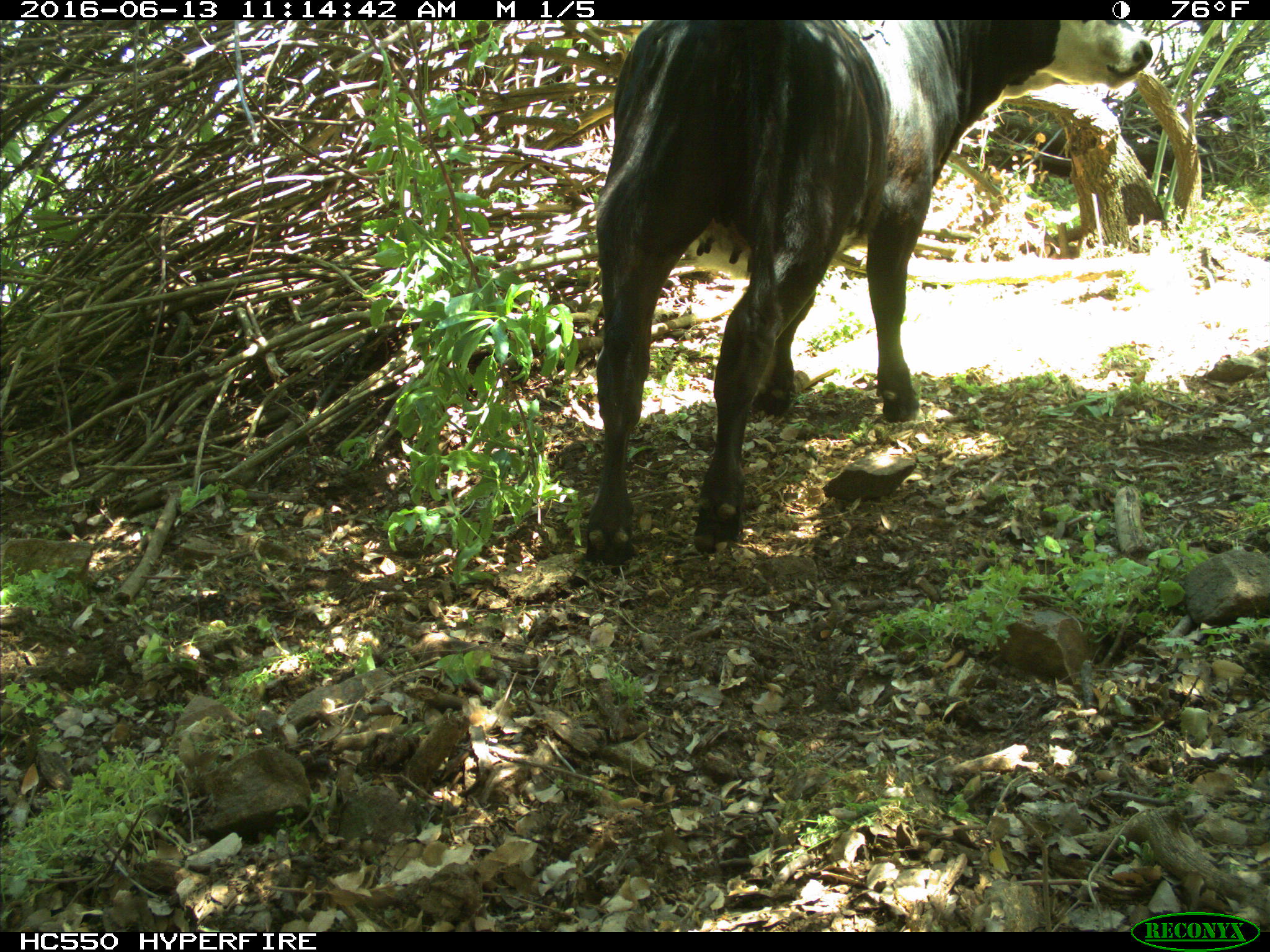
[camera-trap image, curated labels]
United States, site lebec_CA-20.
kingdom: Animalia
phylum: Chordata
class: Mammalia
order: Artiodactyla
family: Bovidae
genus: Bos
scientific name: Bos taurus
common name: domestic cow